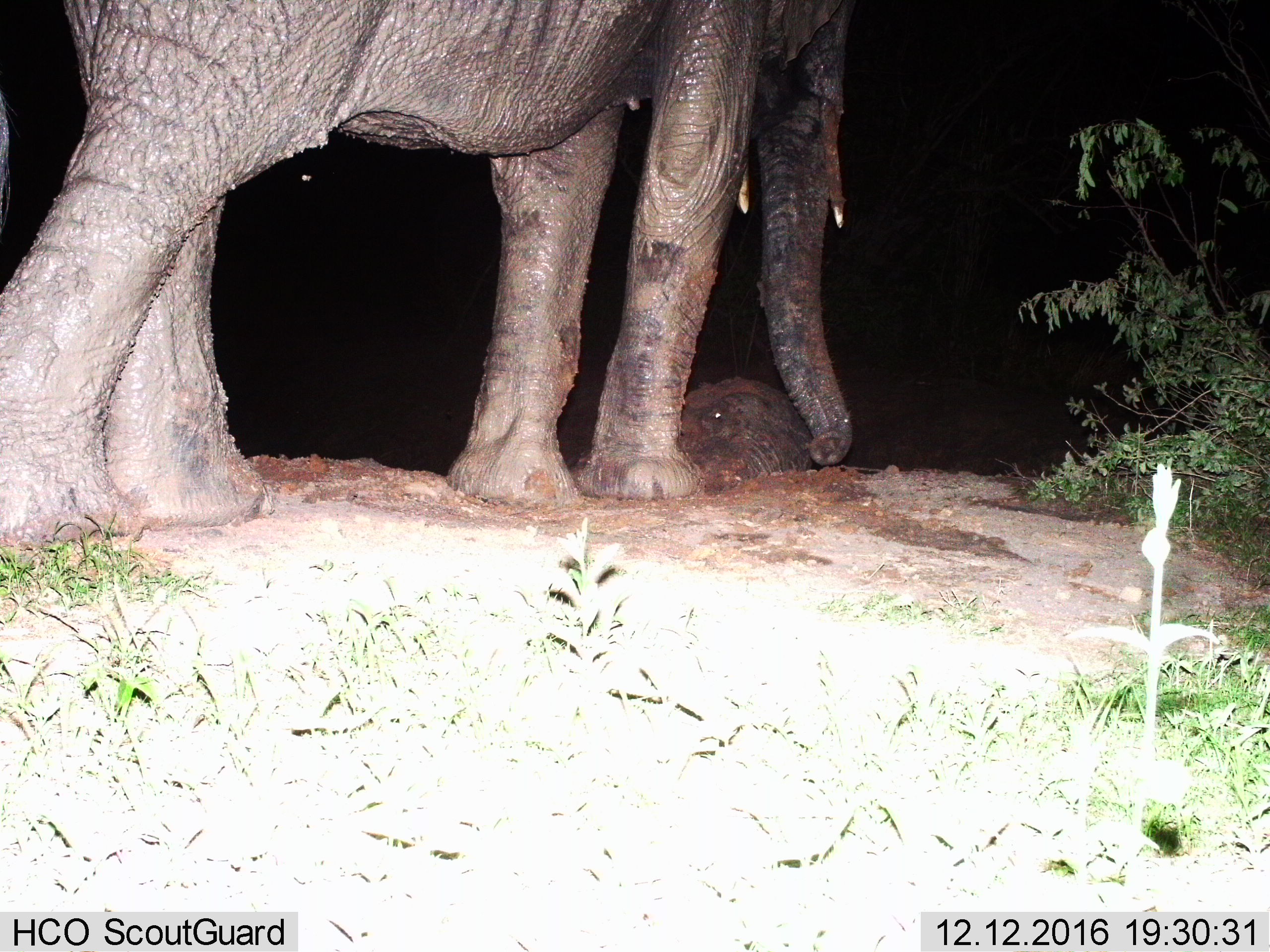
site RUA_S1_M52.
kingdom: Animalia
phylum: Chordata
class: Mammalia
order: Proboscidea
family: Elephantidae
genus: Loxodonta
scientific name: Loxodonta africana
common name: african bush elephant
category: elephant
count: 2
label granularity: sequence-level